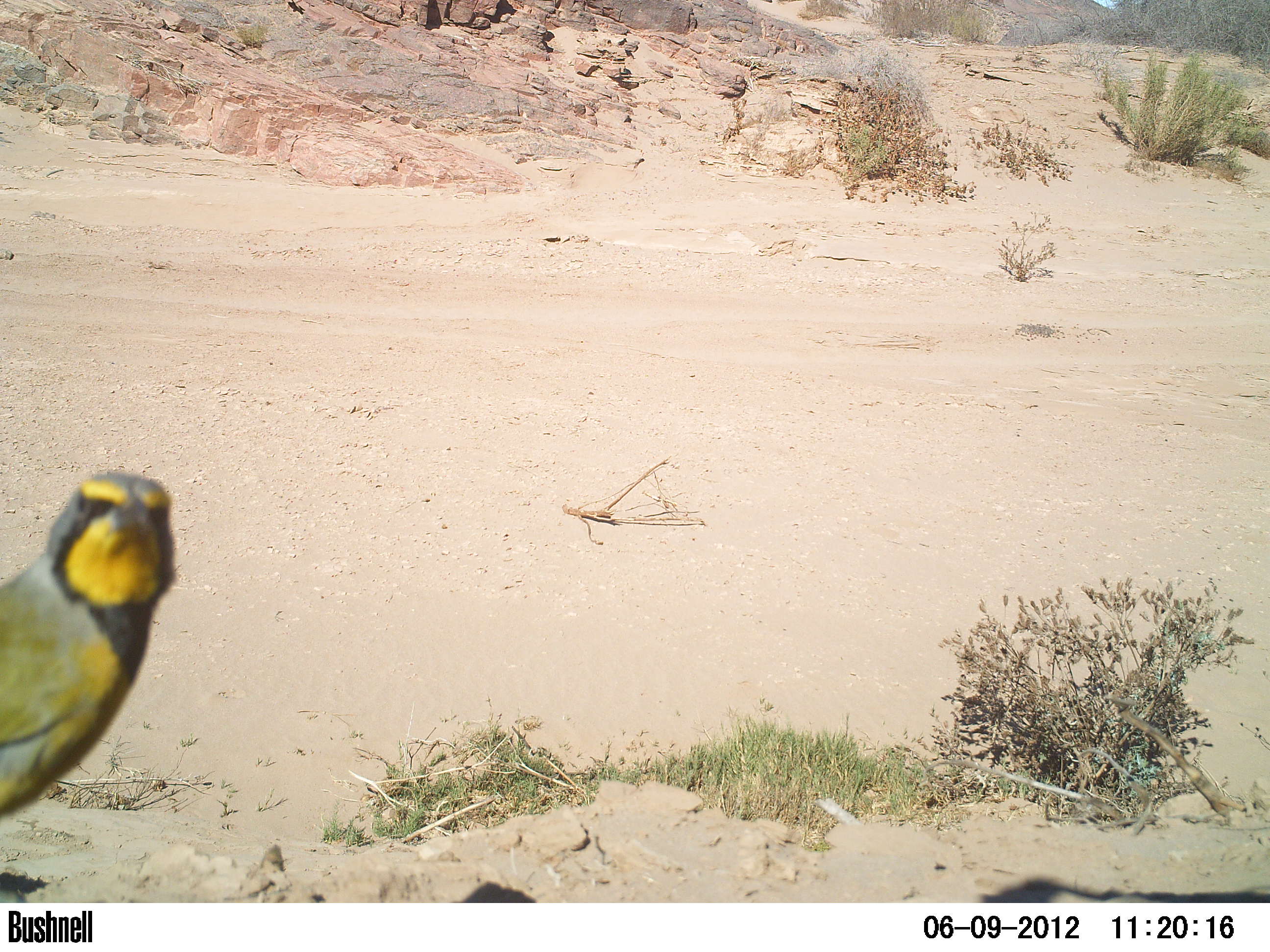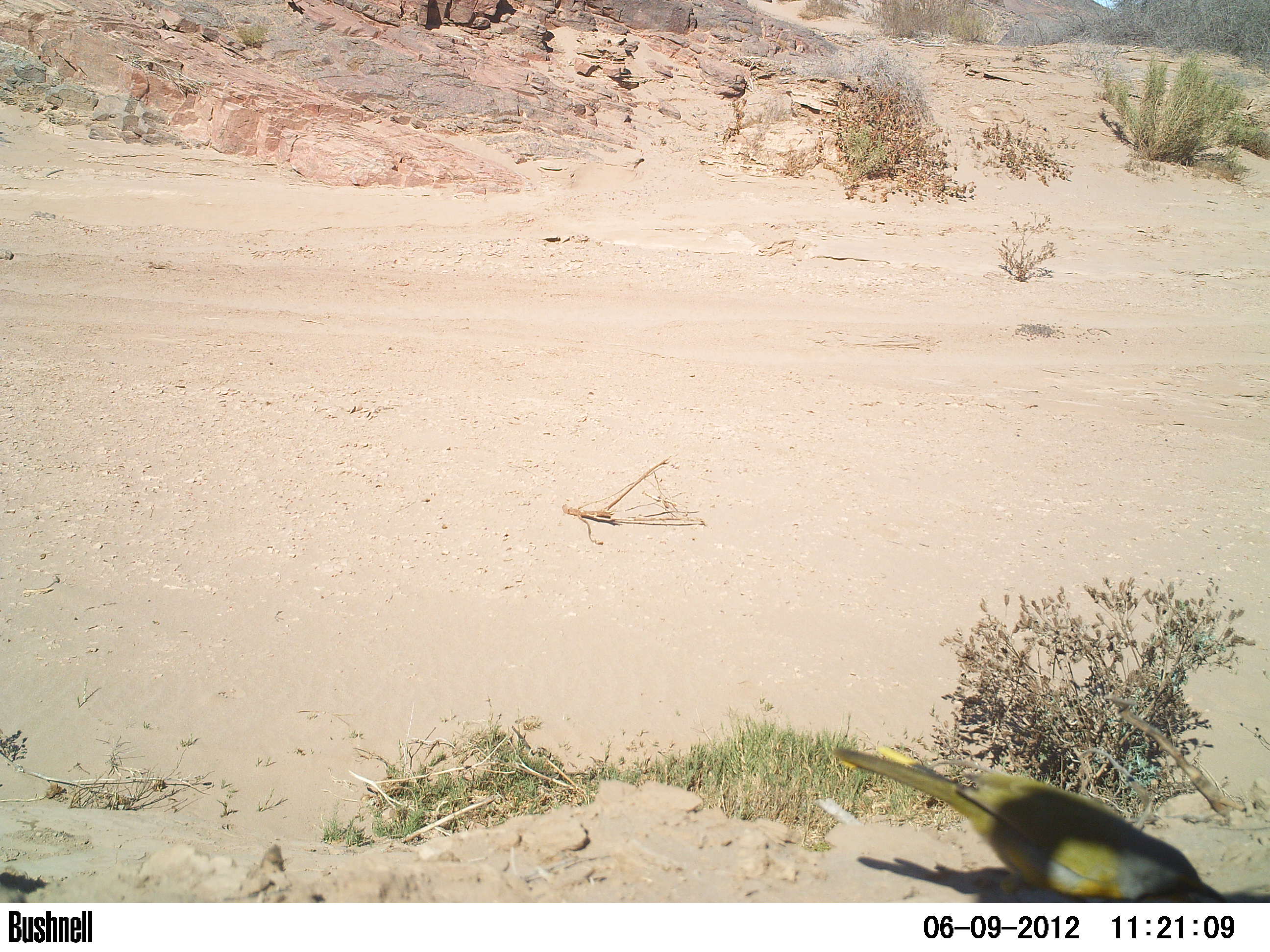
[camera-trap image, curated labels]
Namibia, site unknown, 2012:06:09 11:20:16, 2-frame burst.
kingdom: Animalia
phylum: Chordata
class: Aves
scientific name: Aves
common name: birds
Aves (birds).